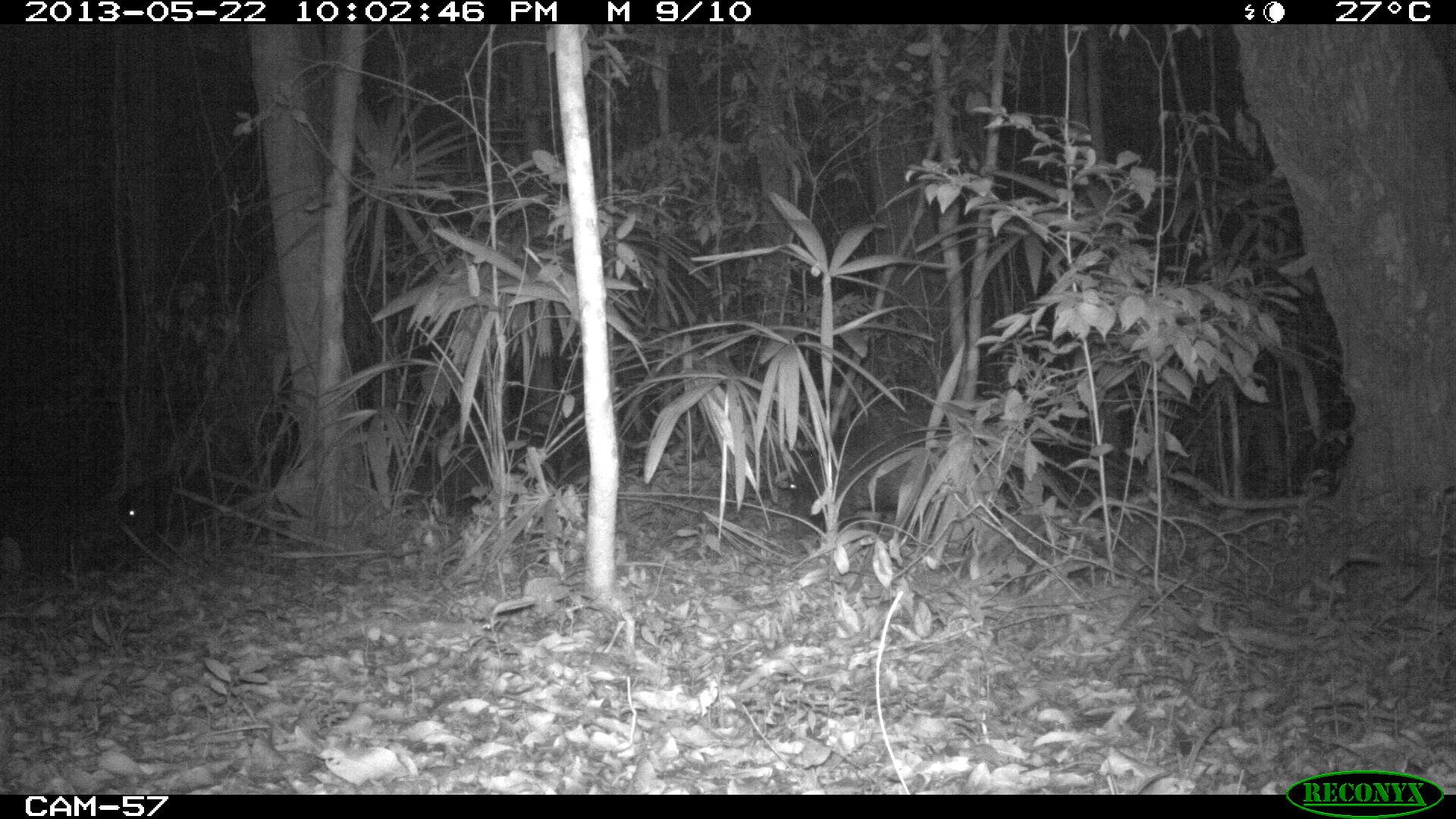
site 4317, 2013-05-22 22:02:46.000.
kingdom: Animalia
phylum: Chordata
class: Mammalia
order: Artiodactyla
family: Tayassuidae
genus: Tayassu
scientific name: Tayassu pecari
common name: white-lipped peccary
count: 28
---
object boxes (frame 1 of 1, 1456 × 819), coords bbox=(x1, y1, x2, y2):
tayassu pecari: bbox=(788, 417, 950, 540)